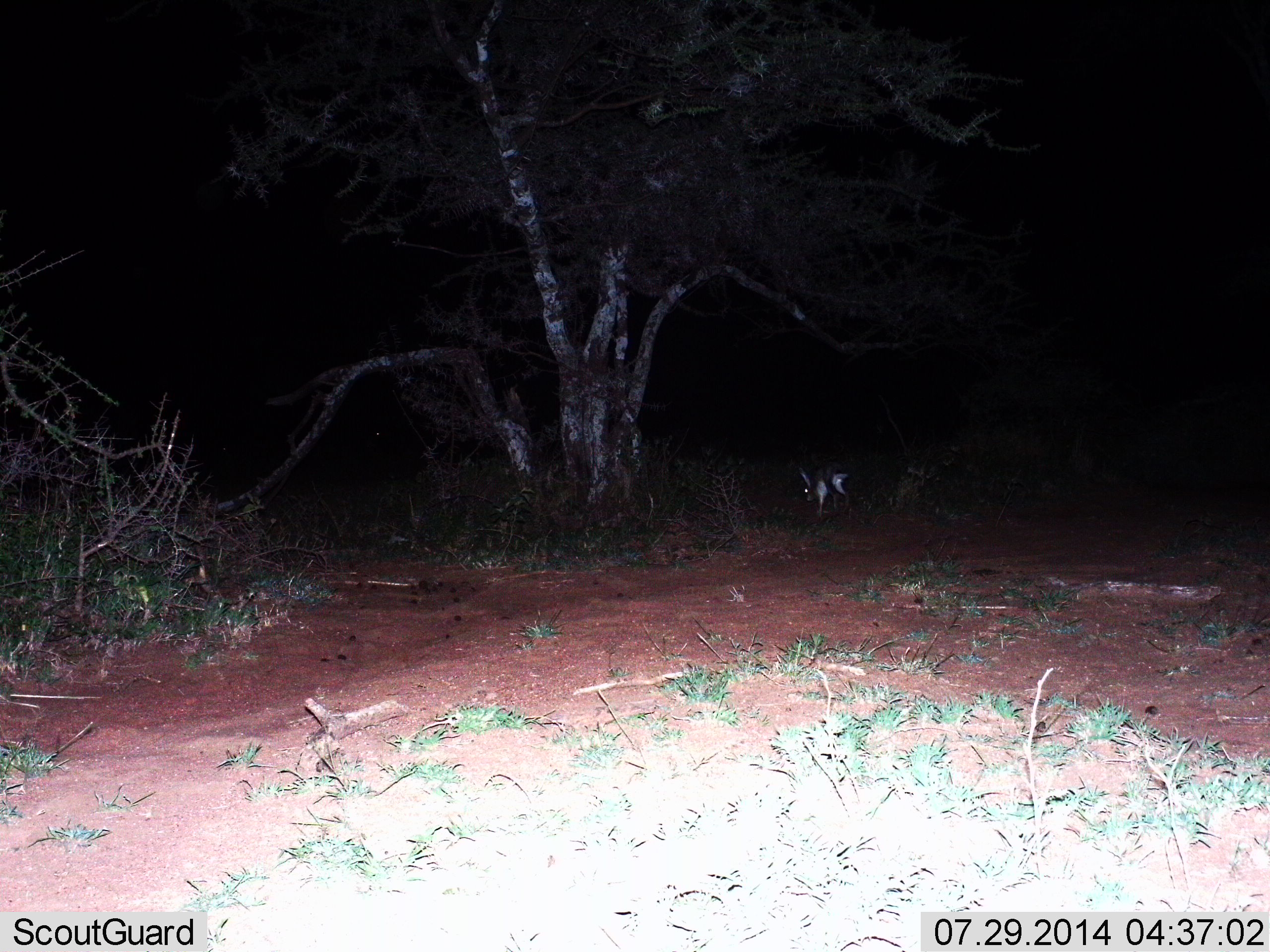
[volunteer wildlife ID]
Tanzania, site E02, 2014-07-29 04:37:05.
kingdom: Animalia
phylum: Chordata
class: Mammalia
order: Lagomorpha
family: Leporidae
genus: Lepus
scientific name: Lepus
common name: hare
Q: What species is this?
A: Hare (Lepus).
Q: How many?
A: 1.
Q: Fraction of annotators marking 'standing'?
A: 0%.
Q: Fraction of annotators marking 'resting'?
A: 0%.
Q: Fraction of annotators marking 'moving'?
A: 100%.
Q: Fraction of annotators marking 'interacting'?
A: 0%.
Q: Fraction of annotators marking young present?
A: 0%.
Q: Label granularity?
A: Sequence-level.